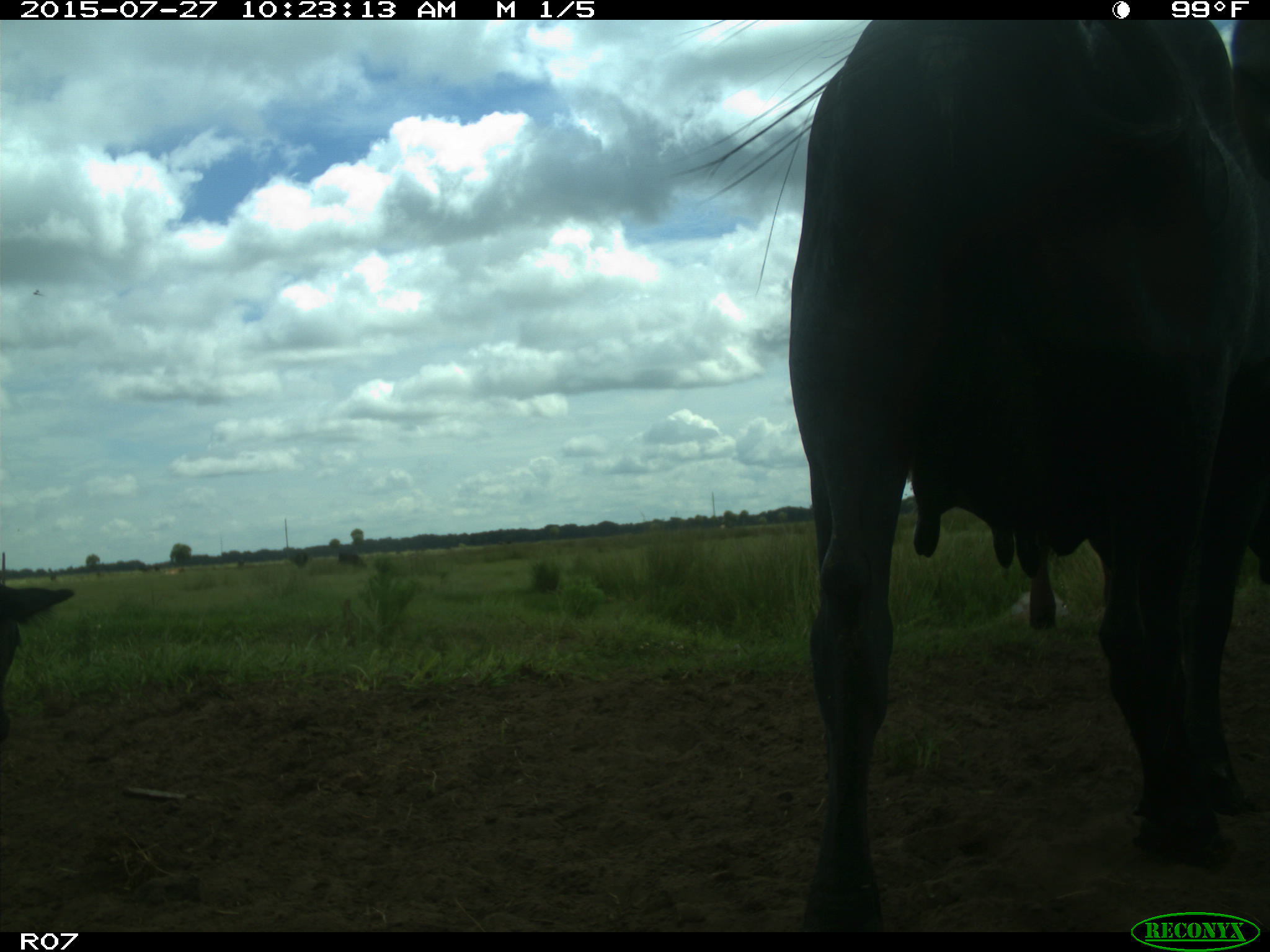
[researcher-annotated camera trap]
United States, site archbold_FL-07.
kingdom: Animalia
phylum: Chordata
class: Mammalia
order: Artiodactyla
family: Bovidae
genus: Bos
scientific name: Bos taurus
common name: domestic cow